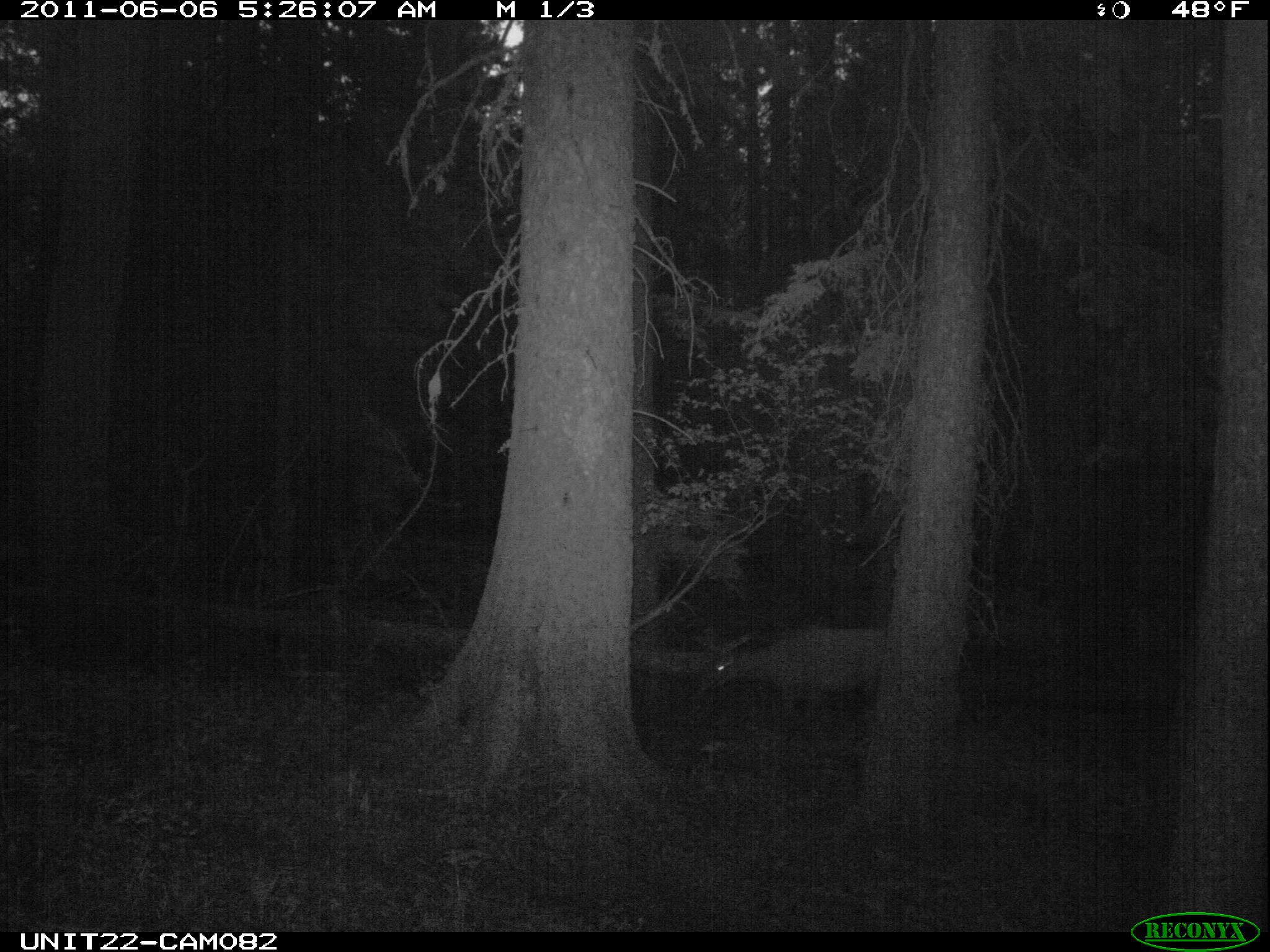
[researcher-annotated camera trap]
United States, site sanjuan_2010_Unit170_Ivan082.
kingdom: Animalia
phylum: Chordata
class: Mammalia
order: Artiodactyla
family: Cervidae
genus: Cervus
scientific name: Cervus elaphus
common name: red deer